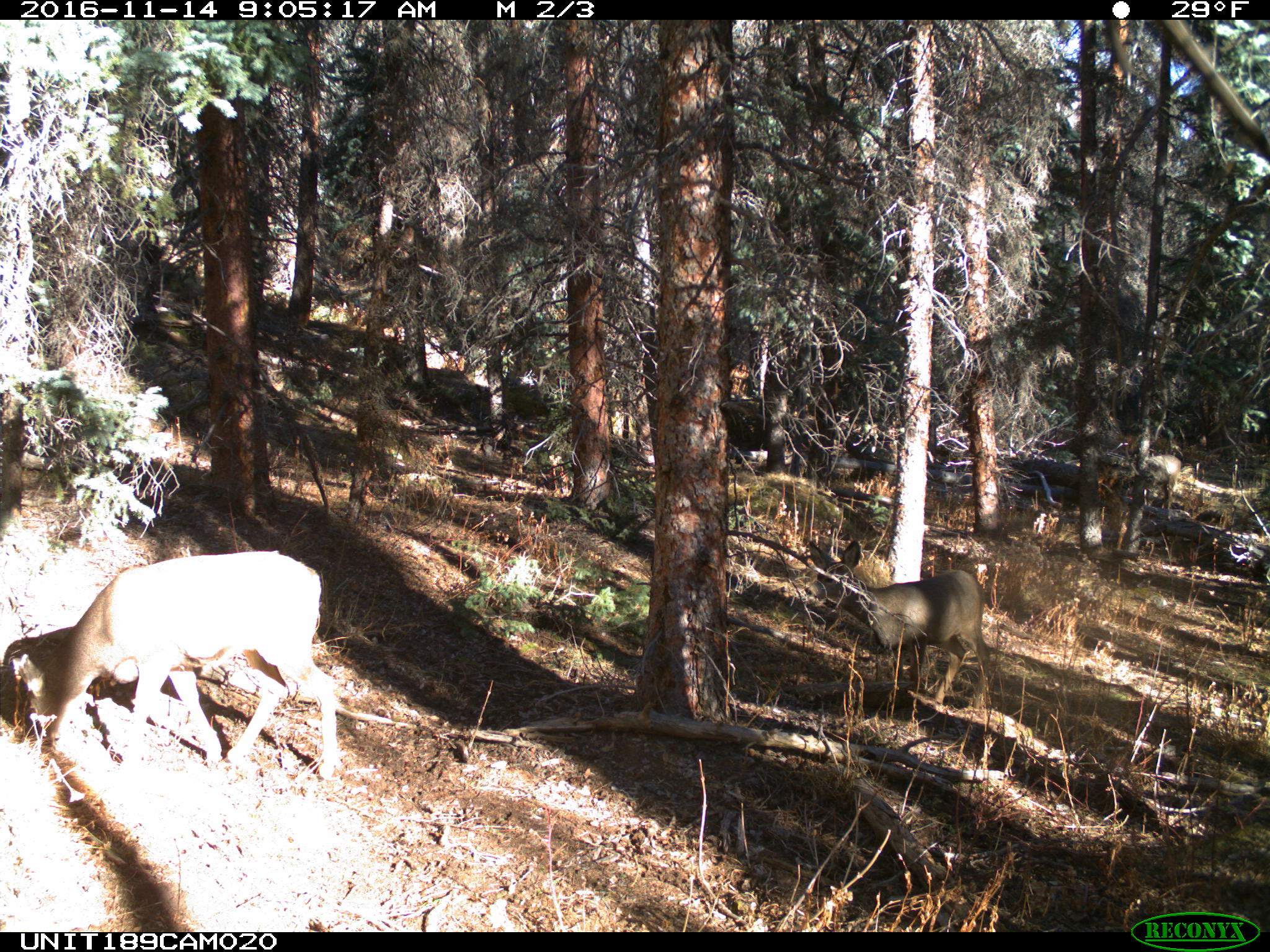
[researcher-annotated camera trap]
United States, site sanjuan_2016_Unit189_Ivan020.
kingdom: Animalia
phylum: Chordata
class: Mammalia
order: Artiodactyla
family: Cervidae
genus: Odocoileus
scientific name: Odocoileus hemionus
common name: mule deer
Odocoileus hemionus (mule deer).